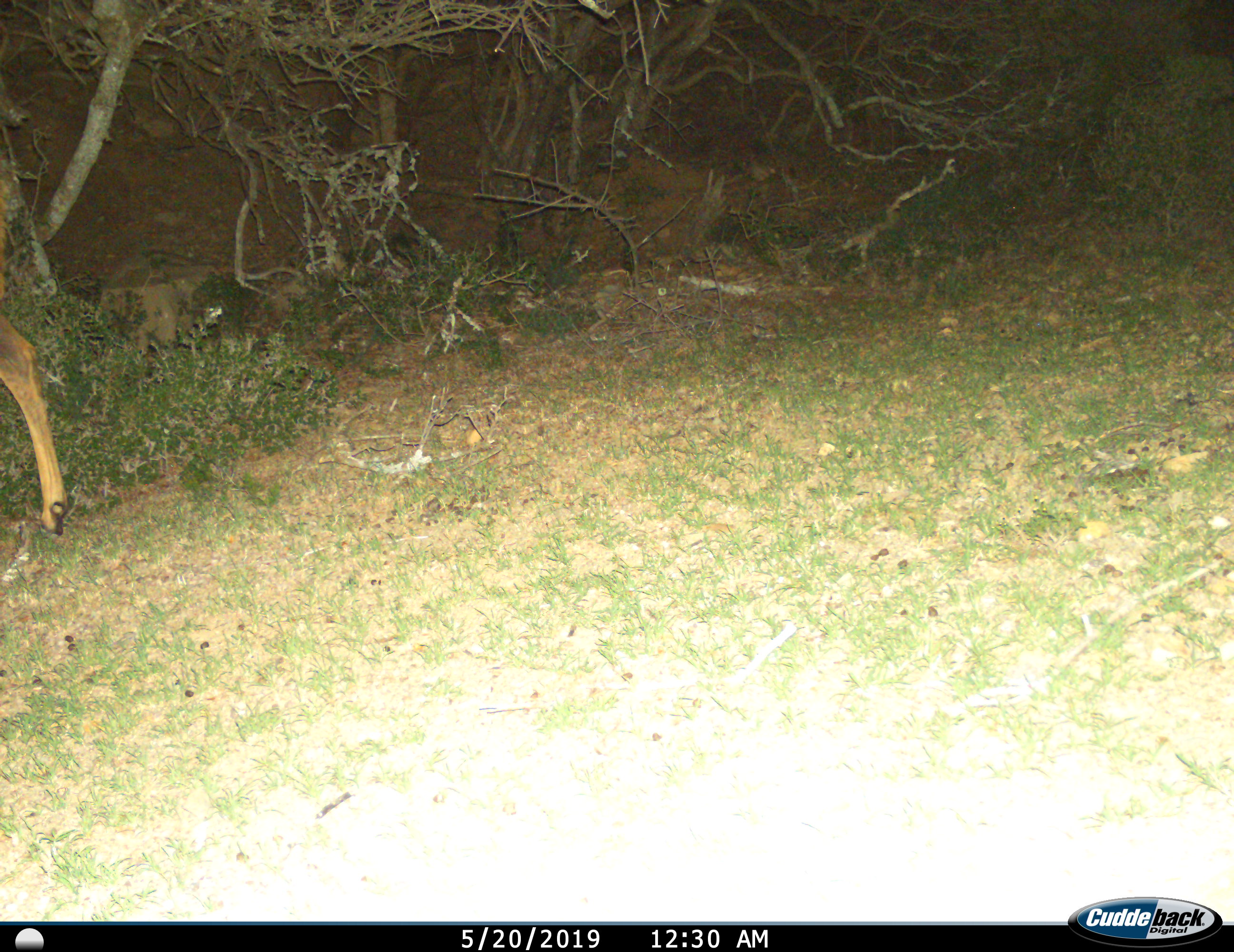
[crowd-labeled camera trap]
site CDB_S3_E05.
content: unidentified animal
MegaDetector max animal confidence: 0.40